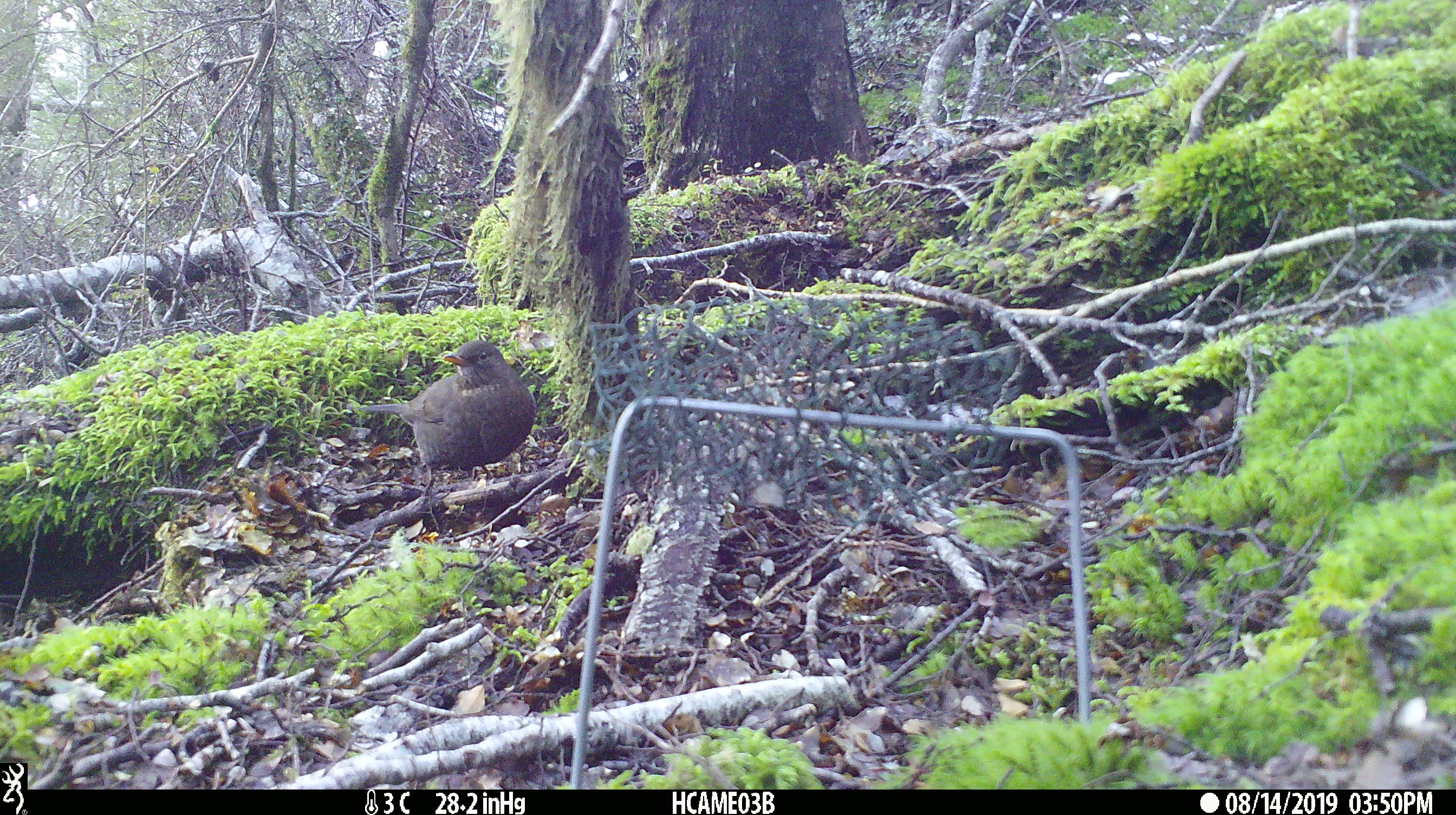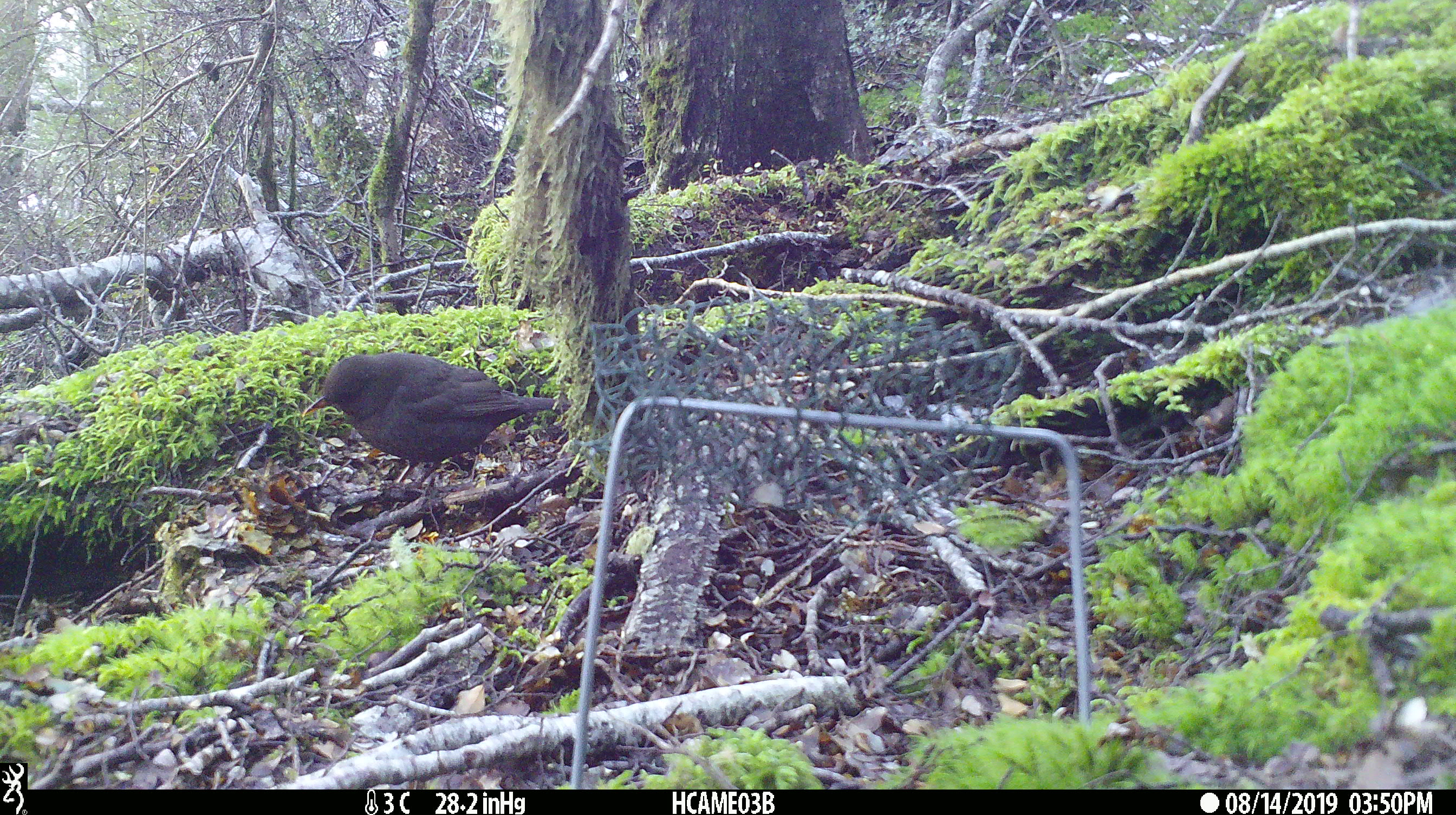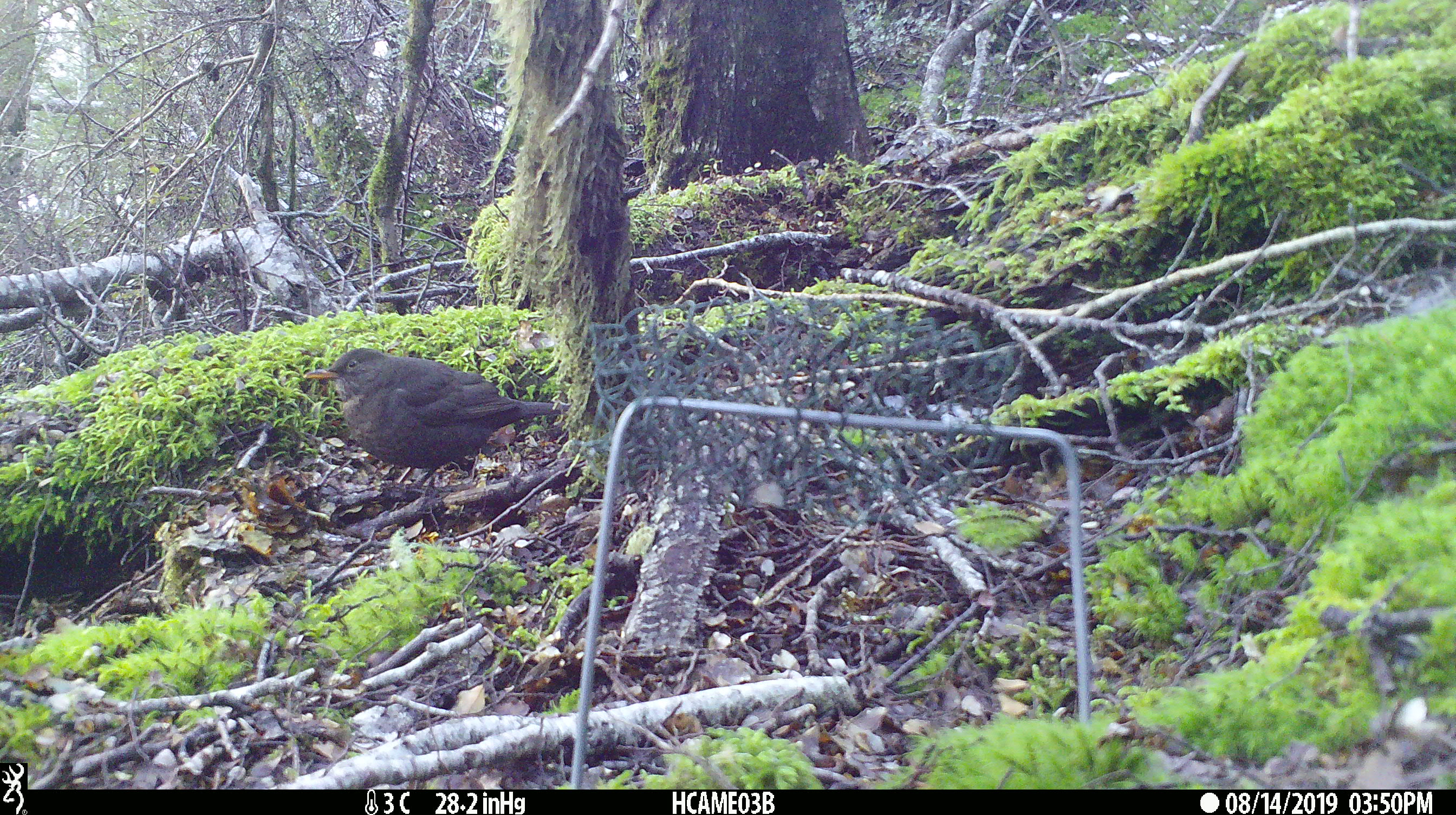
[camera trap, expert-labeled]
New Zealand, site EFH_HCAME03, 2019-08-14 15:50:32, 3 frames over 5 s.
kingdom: Animalia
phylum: Chordata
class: Aves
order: Passeriformes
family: Turdidae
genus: Turdus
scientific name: Turdus merula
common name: eurasian blackbird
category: blackbird